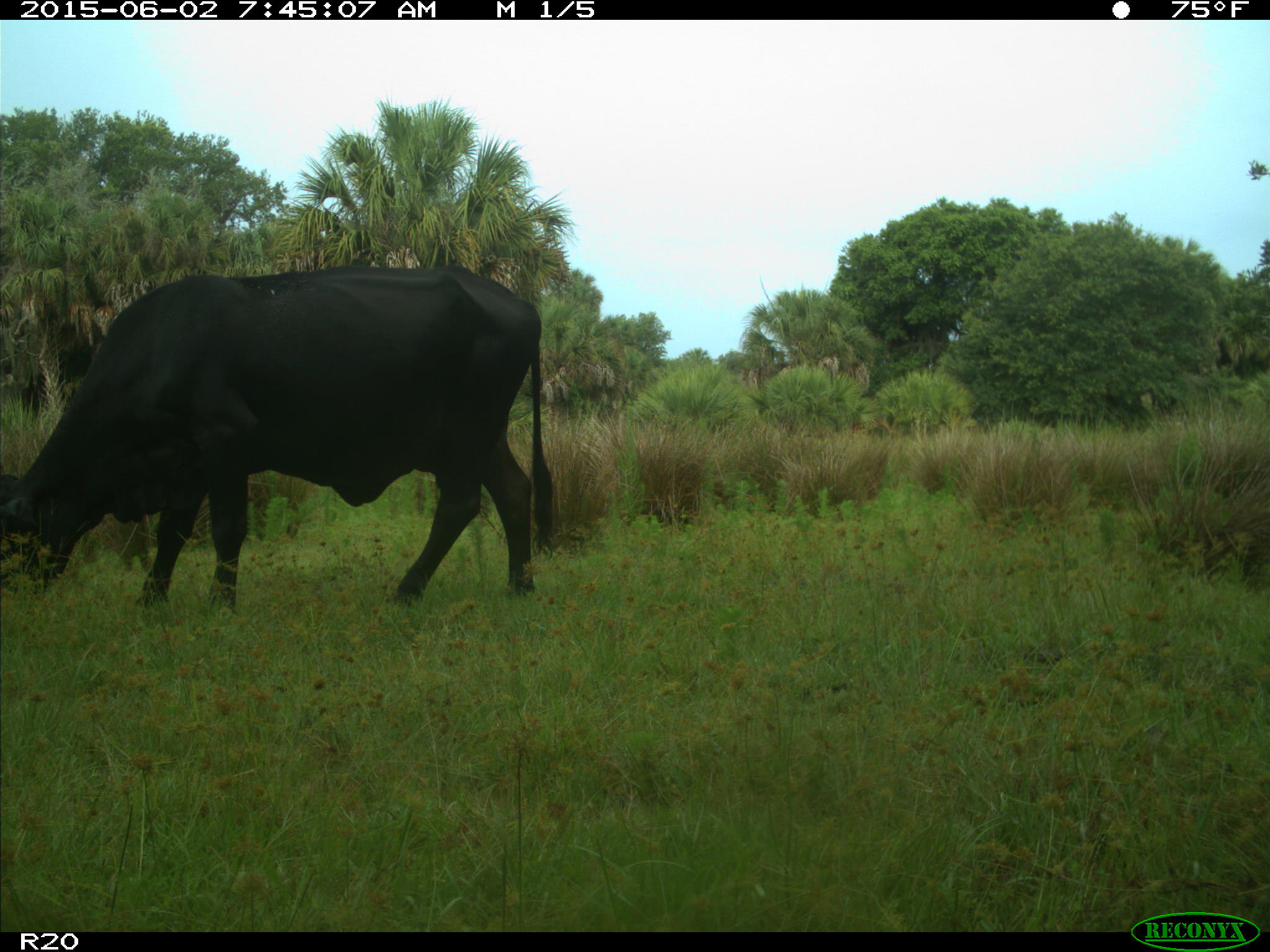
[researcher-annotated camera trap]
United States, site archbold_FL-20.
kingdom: Animalia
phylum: Chordata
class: Mammalia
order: Artiodactyla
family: Bovidae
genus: Bos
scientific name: Bos taurus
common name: domestic cow